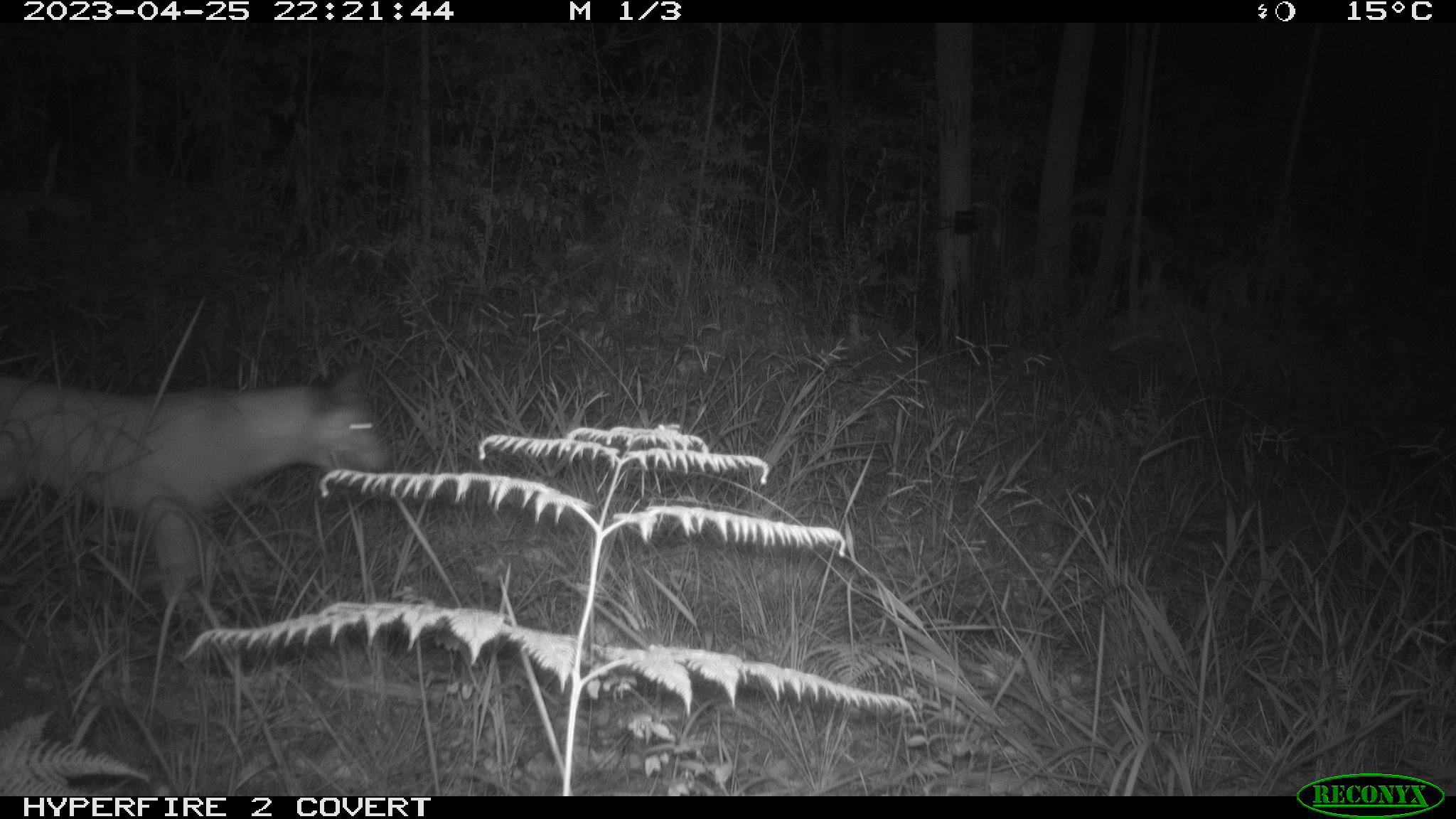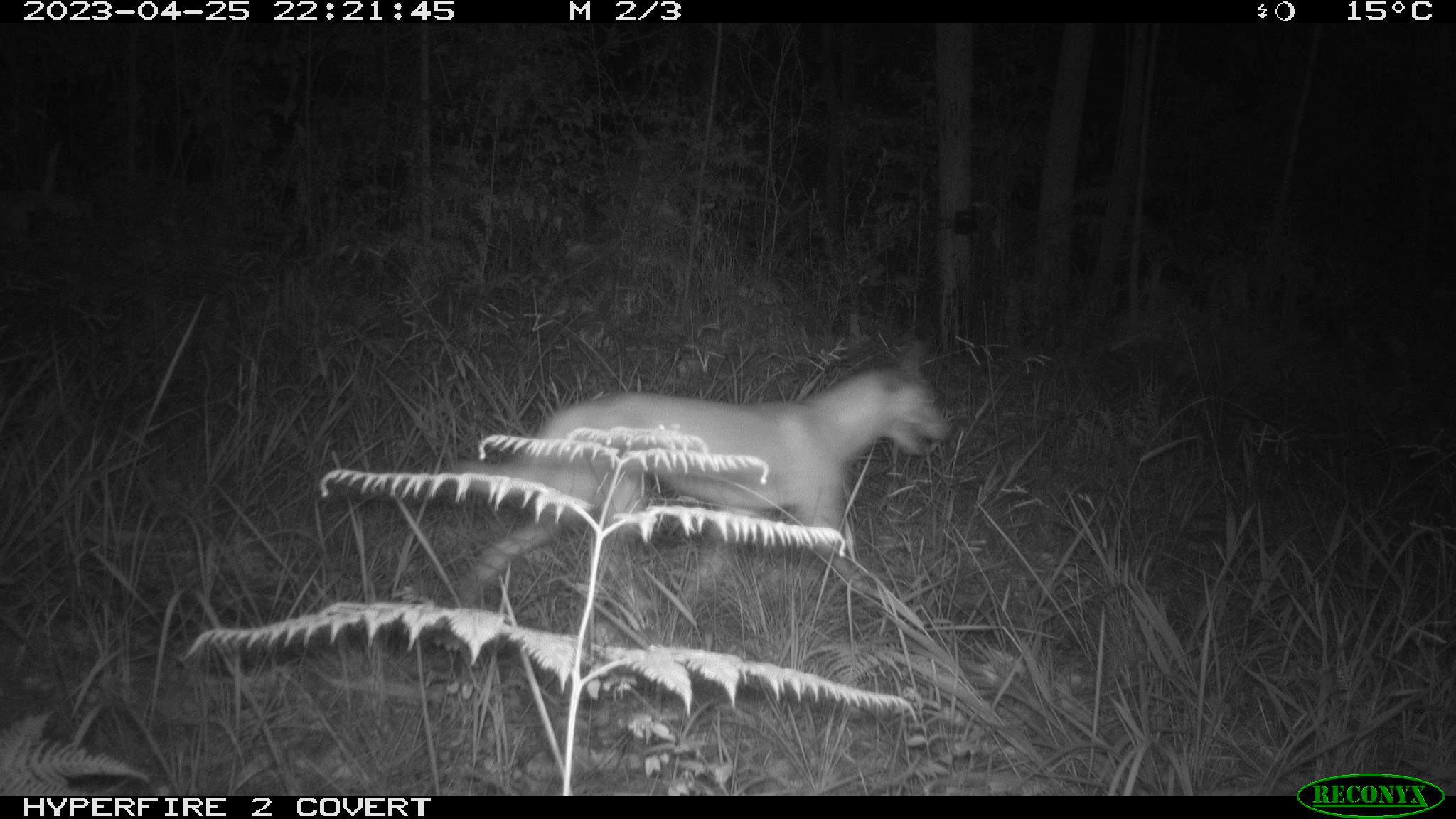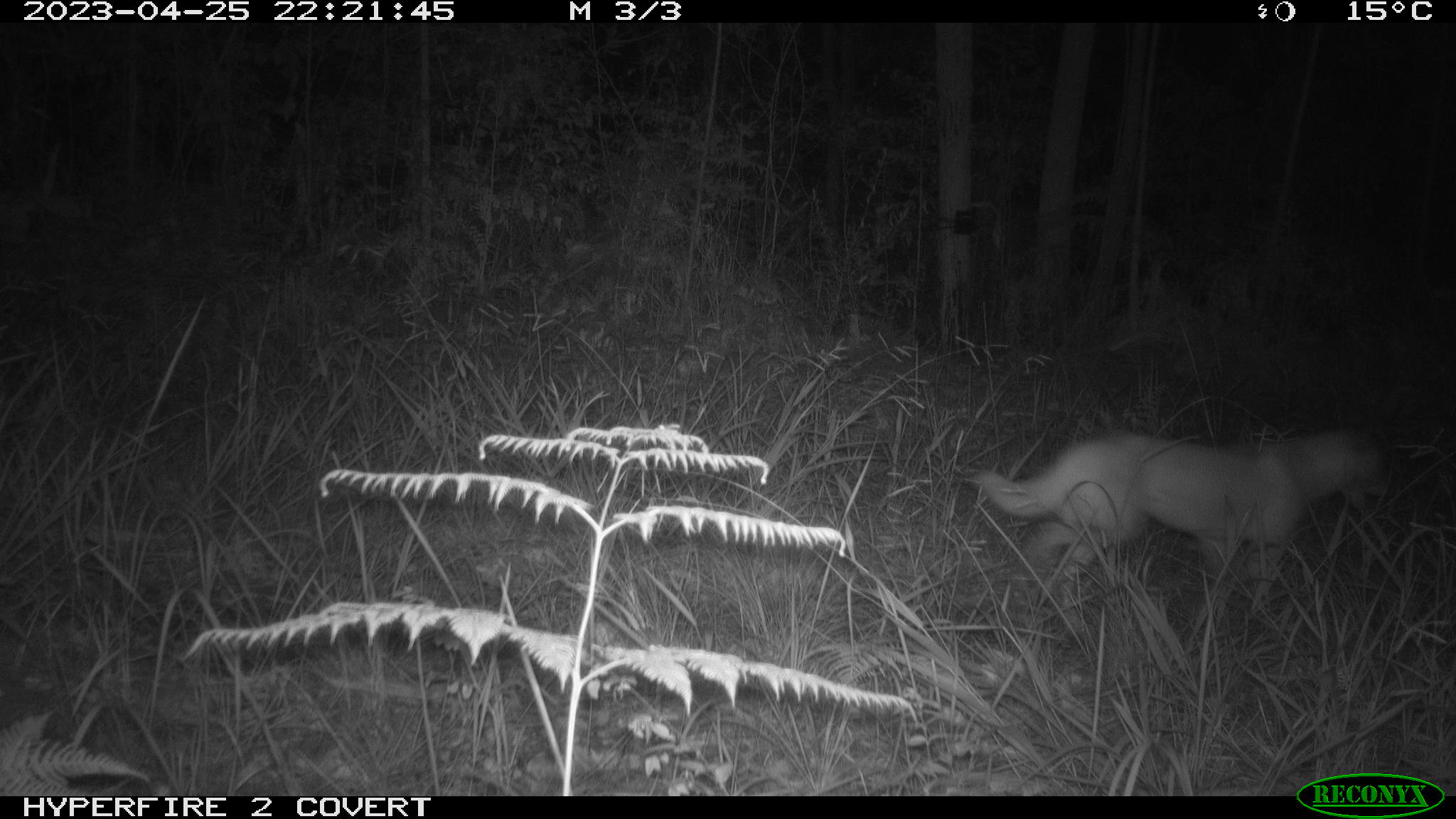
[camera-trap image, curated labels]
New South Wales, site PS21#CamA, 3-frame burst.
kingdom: Animalia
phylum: Chordata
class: Mammalia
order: Carnivora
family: Canidae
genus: Canis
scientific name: Canis familiaris dingo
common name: dingo